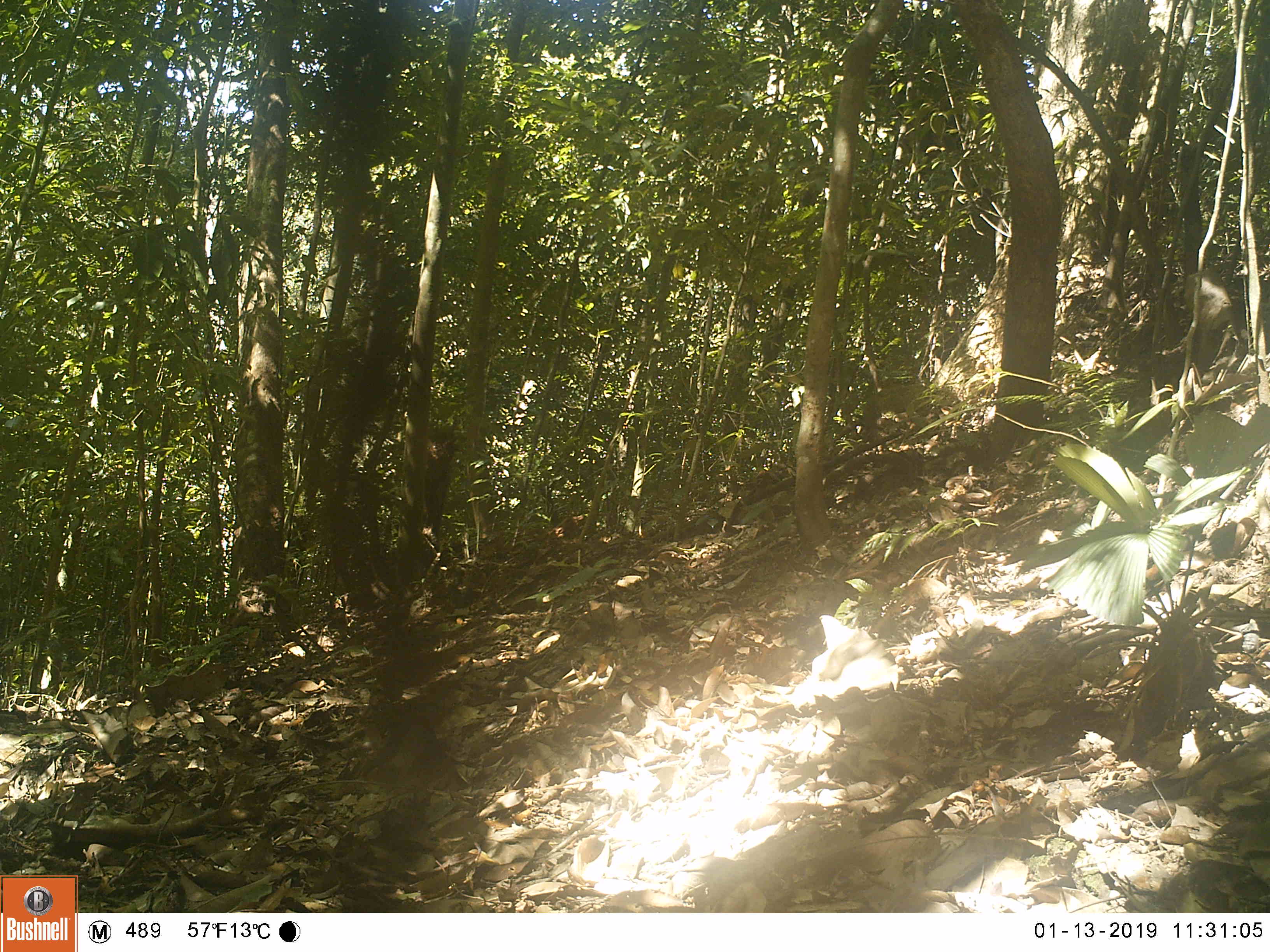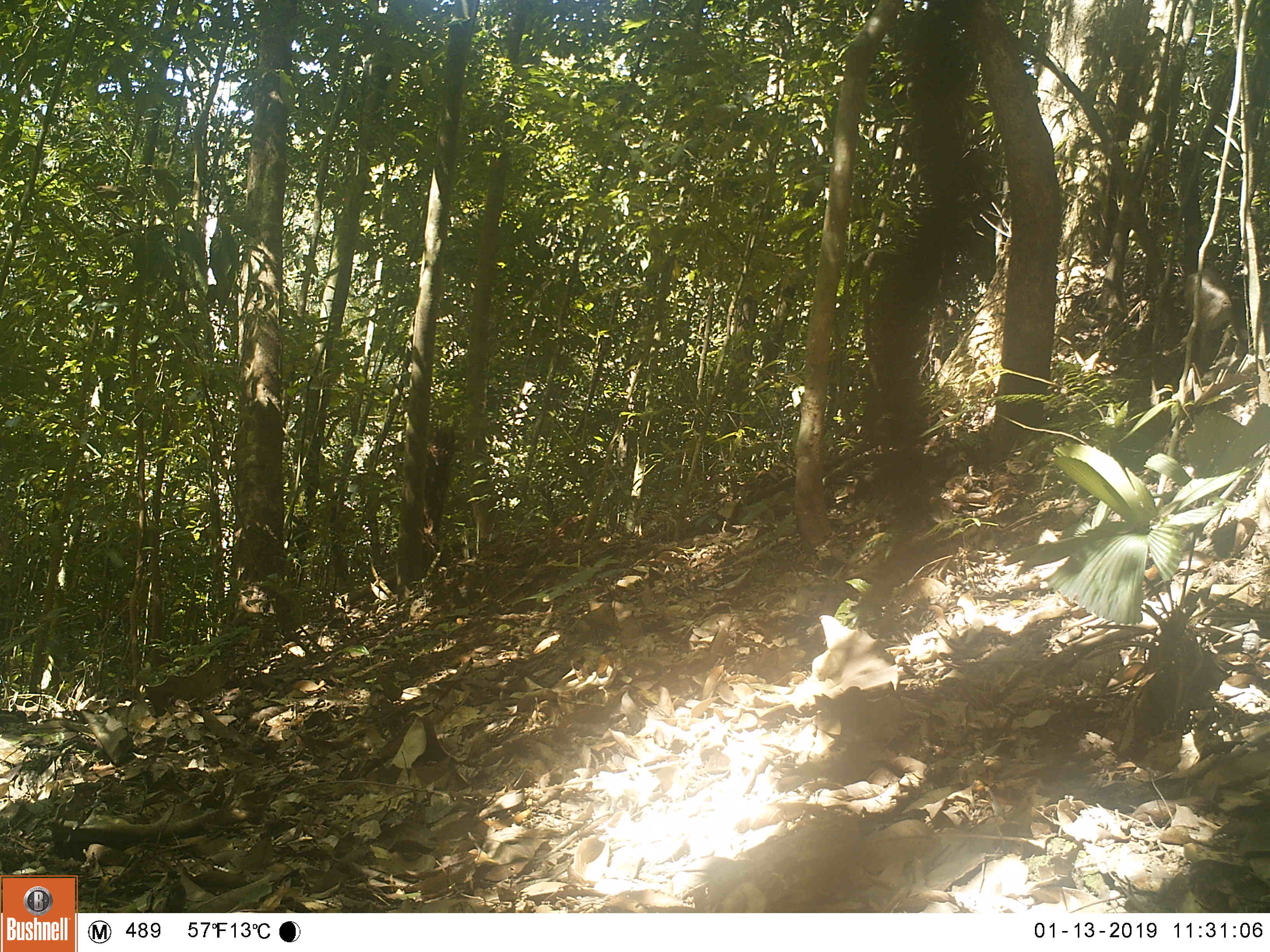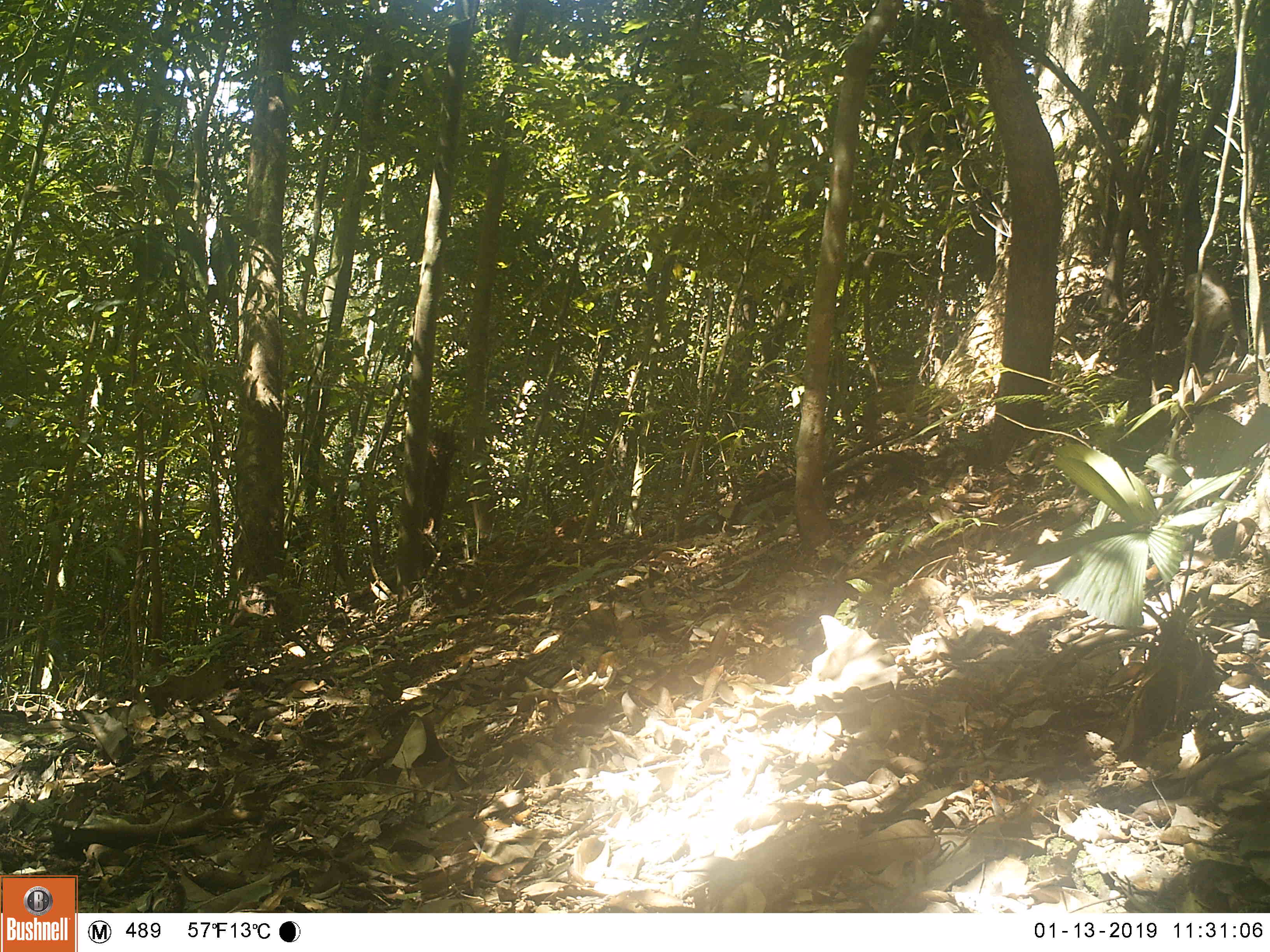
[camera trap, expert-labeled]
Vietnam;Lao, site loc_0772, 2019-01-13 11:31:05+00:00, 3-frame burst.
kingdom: Animalia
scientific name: Animalia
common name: animal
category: unidentified animal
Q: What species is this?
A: Unidentified animal (animal) (Animalia).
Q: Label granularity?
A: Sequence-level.